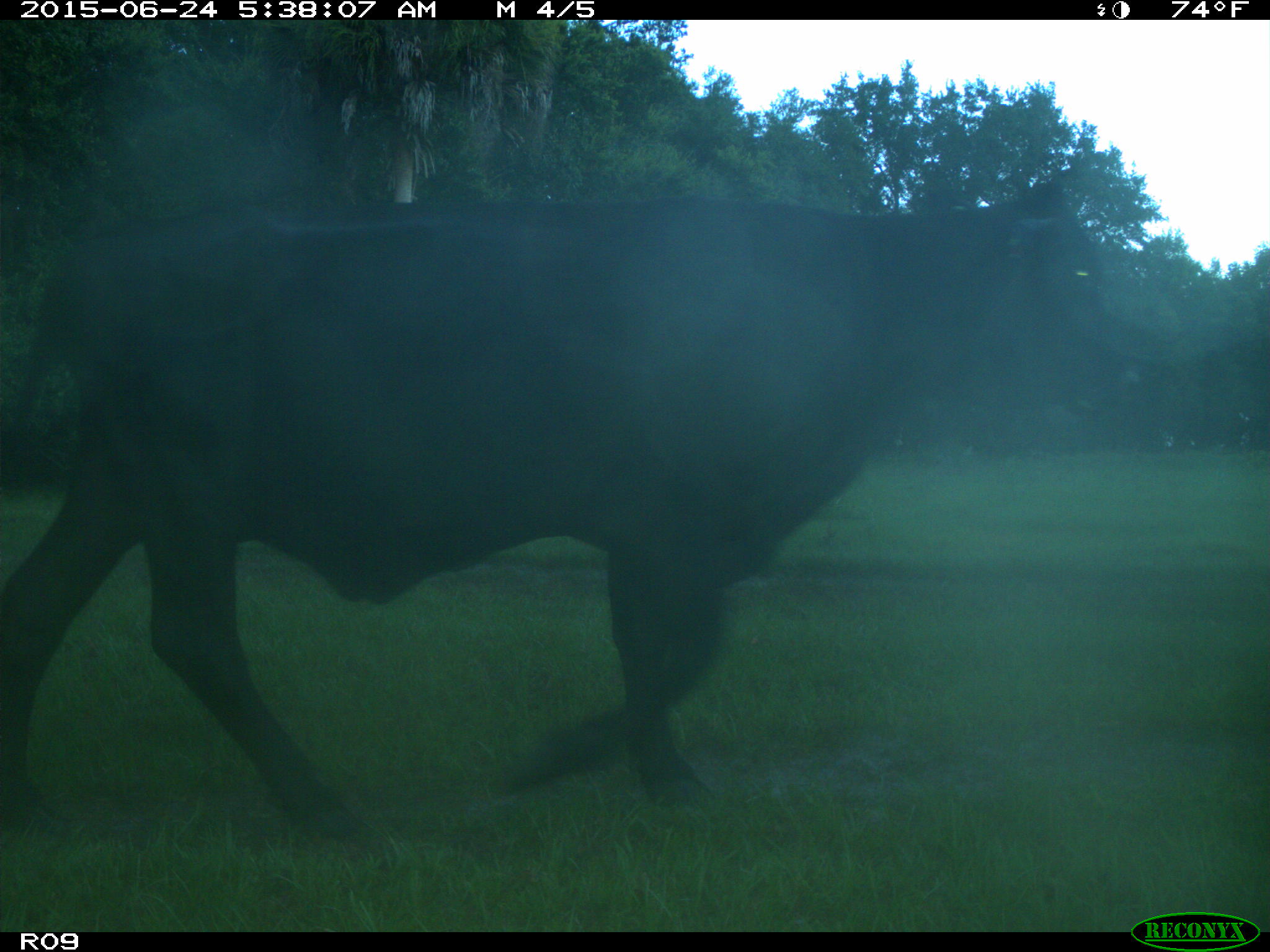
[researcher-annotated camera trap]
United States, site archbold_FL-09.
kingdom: Animalia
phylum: Chordata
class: Mammalia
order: Artiodactyla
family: Bovidae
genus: Bos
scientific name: Bos taurus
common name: domestic cow